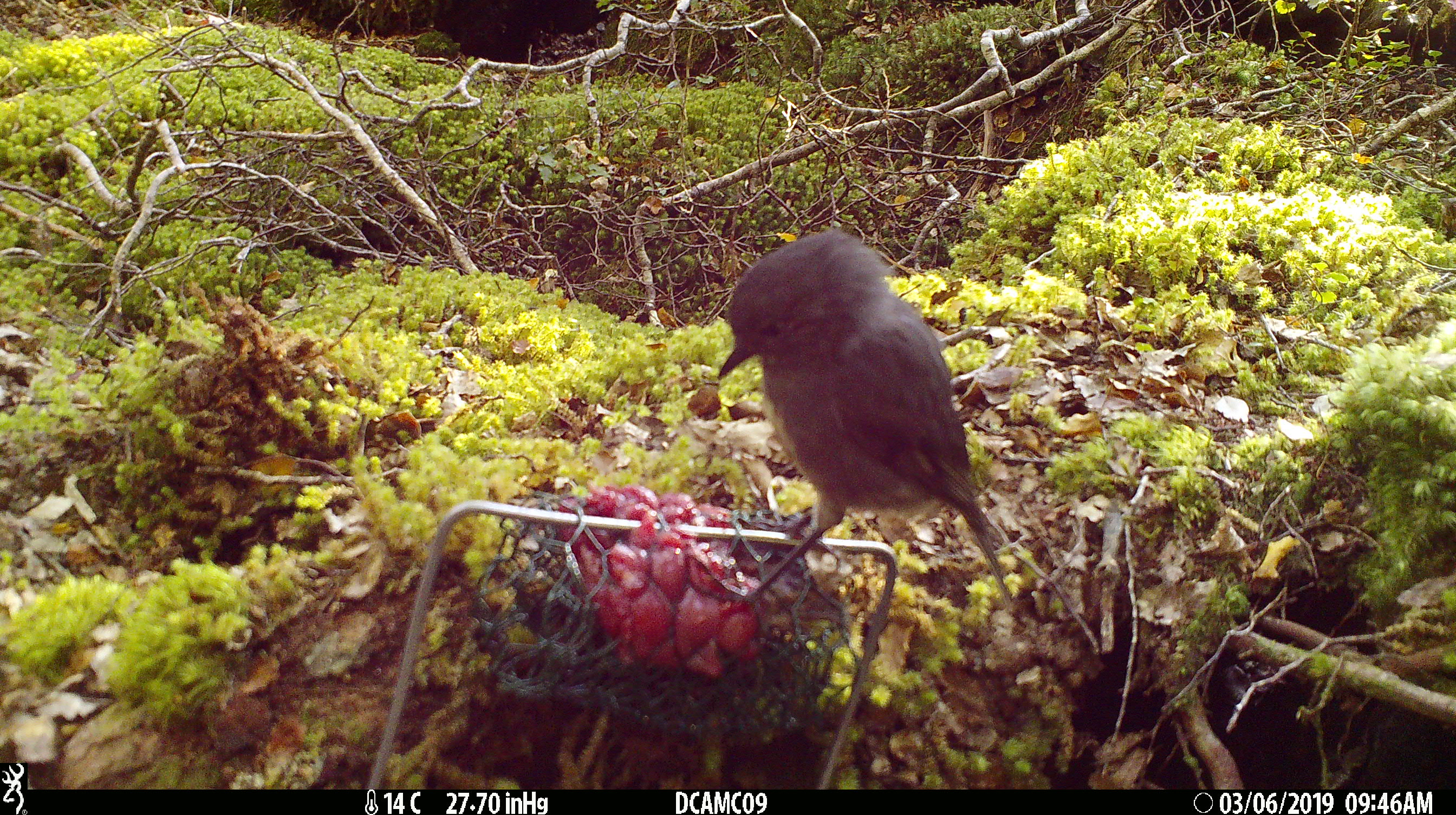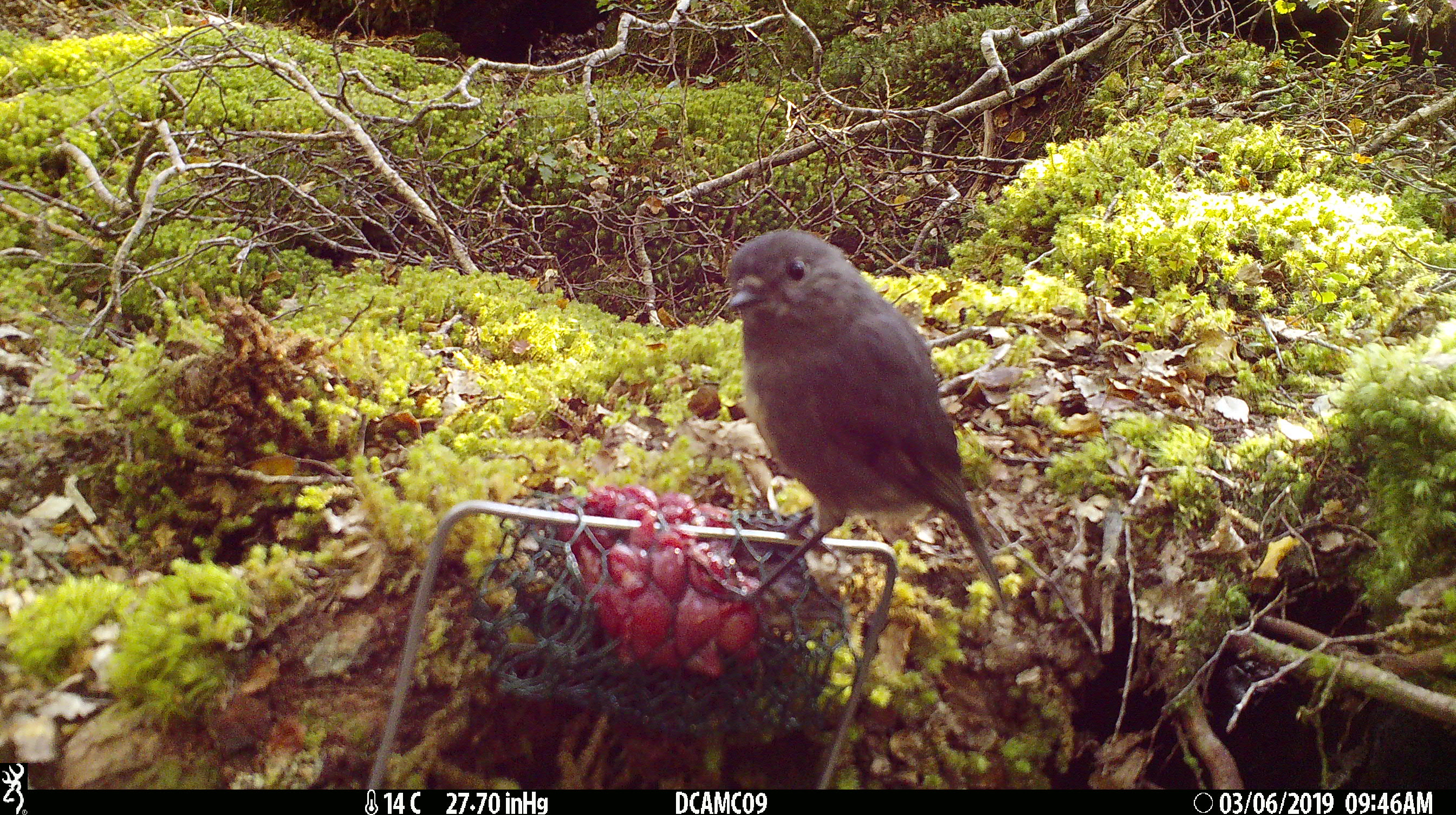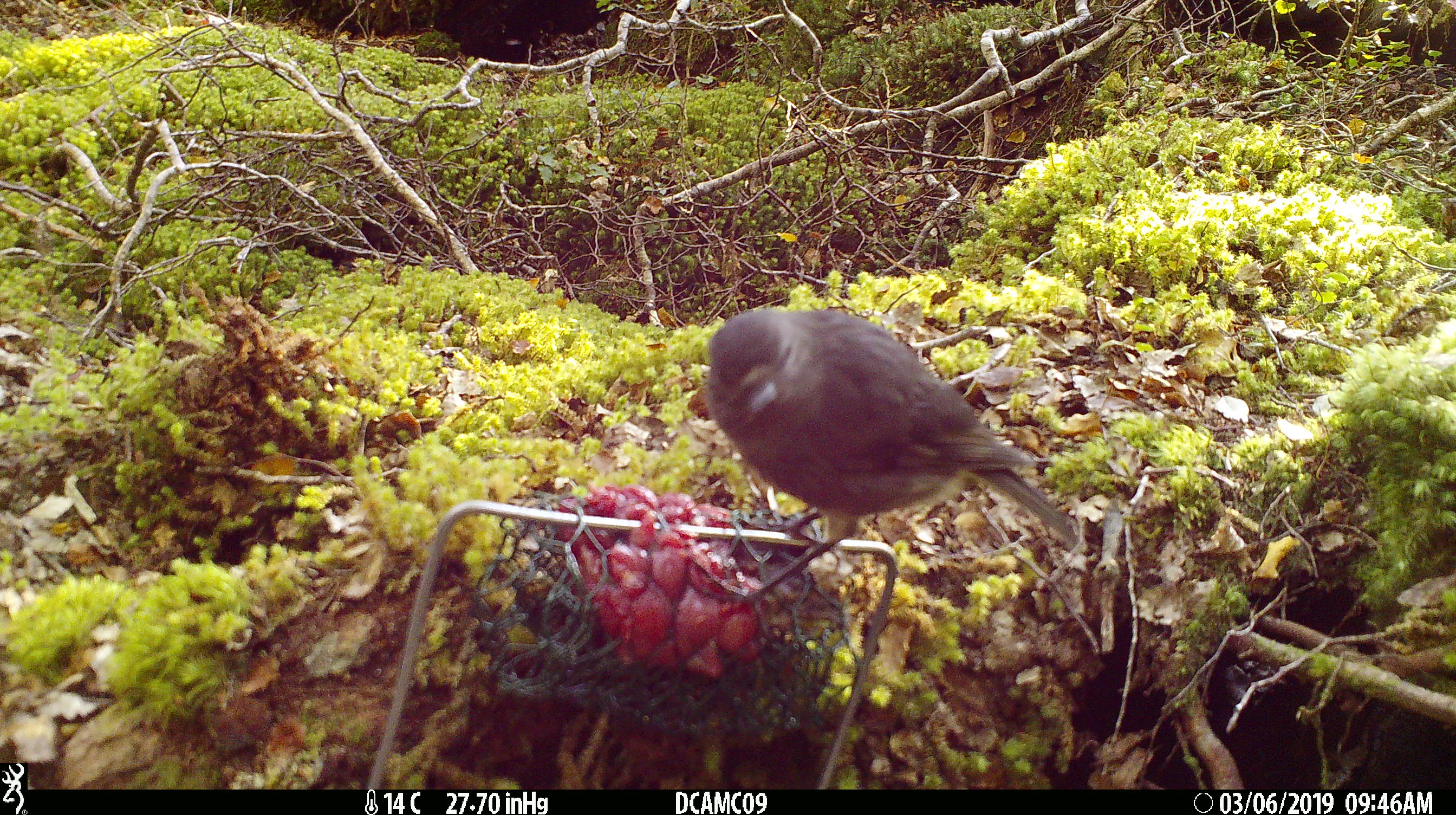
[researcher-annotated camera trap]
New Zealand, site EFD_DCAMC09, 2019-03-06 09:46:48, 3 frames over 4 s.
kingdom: Animalia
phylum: Chordata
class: Aves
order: Passeriformes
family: Petroicidae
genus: Petroica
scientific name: Petroica australis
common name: new zealand robin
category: robin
Robin (new zealand robin) (Petroica australis).